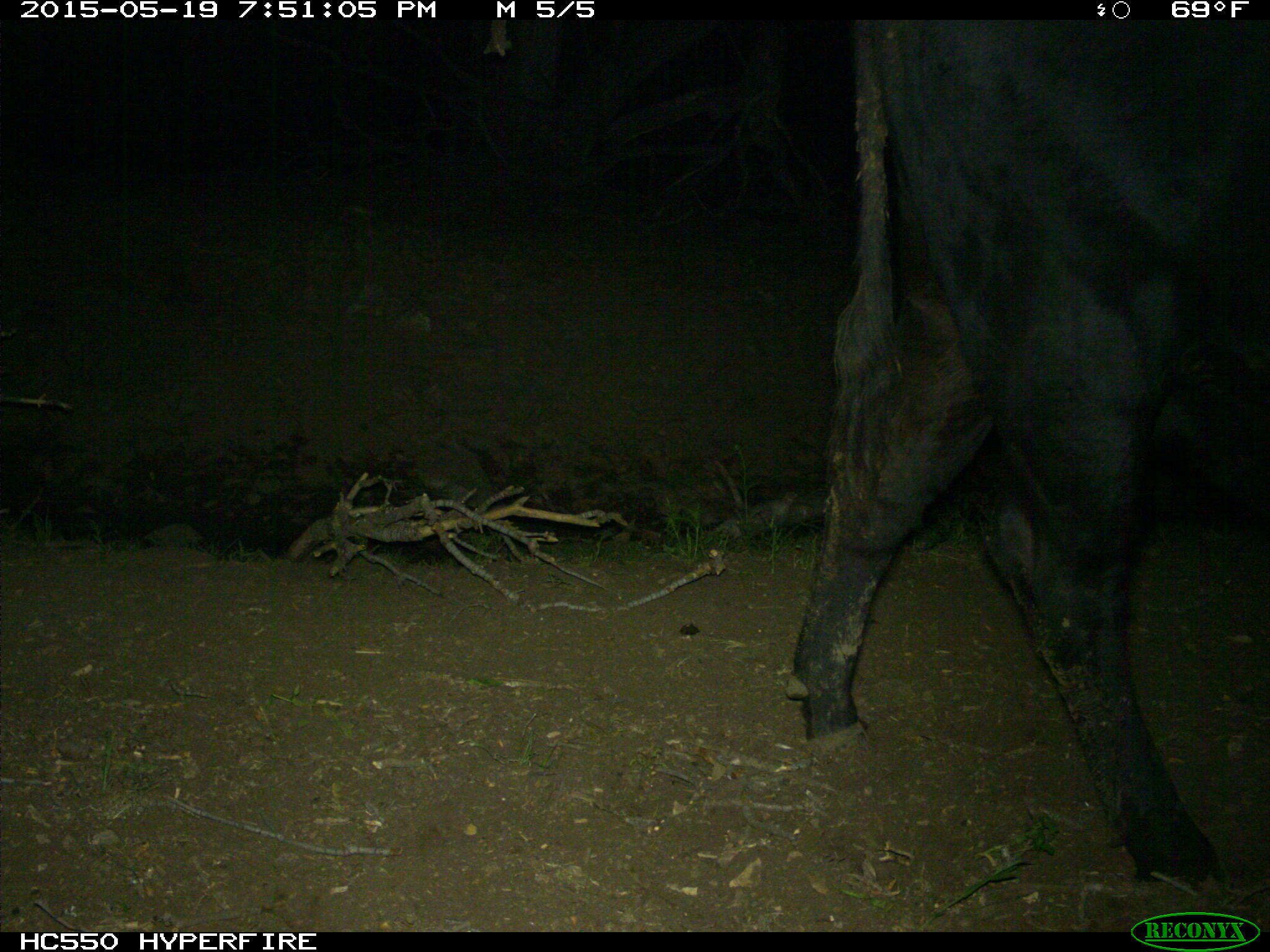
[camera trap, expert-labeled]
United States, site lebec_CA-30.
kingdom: Animalia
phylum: Chordata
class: Mammalia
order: Artiodactyla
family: Bovidae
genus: Bos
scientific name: Bos taurus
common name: domestic cow